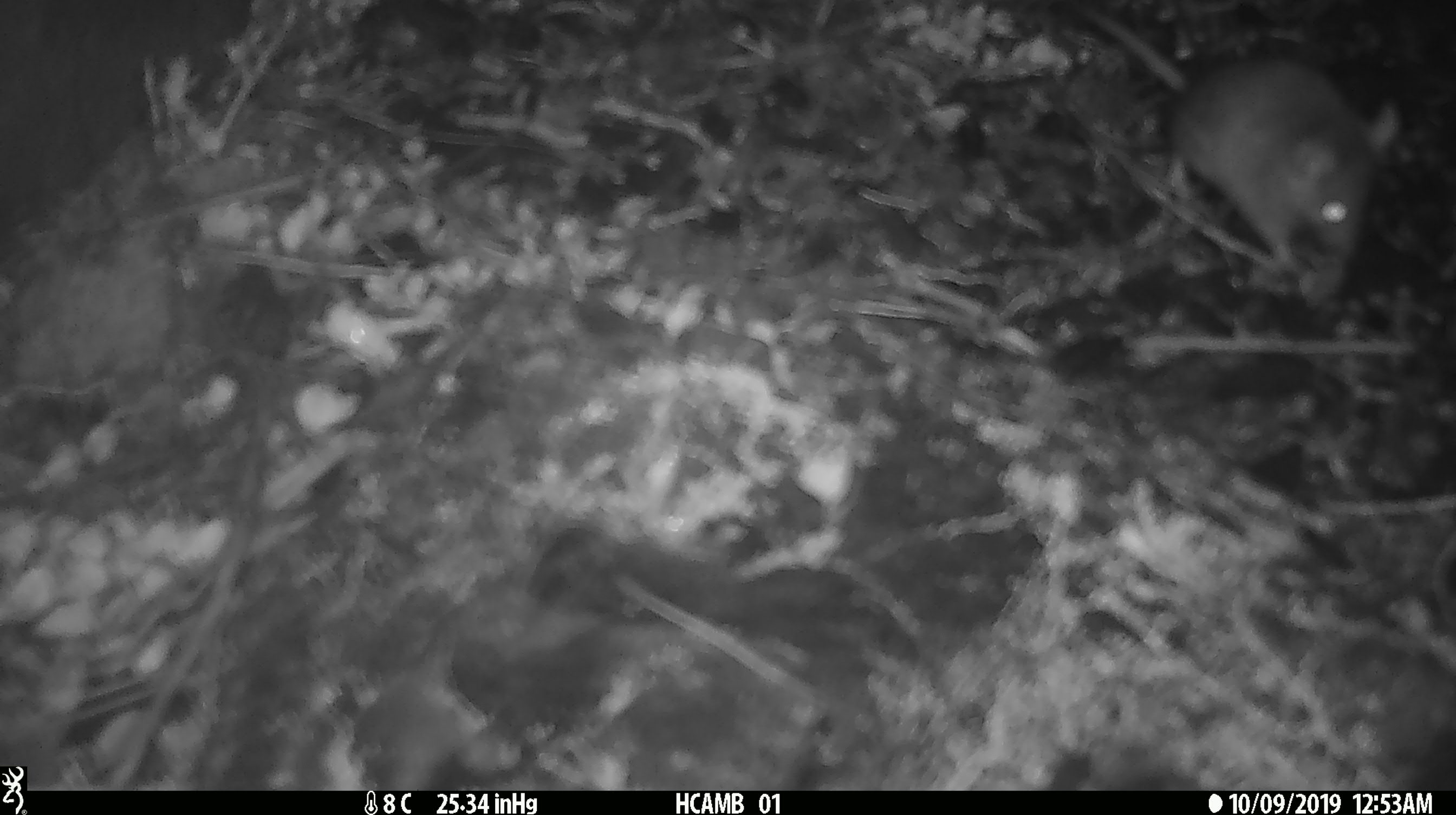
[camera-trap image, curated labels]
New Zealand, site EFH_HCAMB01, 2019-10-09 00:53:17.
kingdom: Animalia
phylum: Chordata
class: Mammalia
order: Rodentia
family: Muridae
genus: Mus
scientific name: Mus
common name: mouse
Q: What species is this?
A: Mouse (Mus).